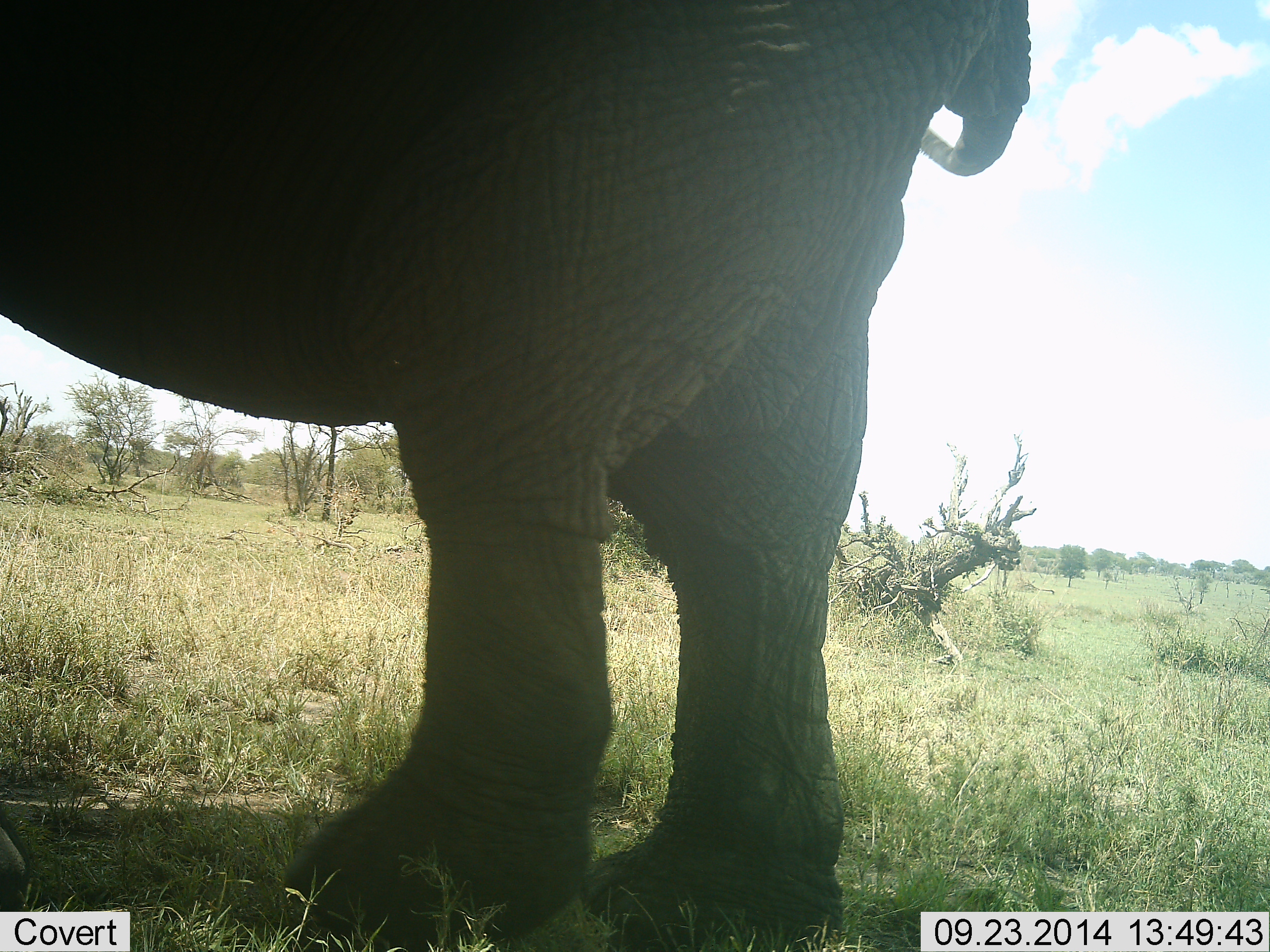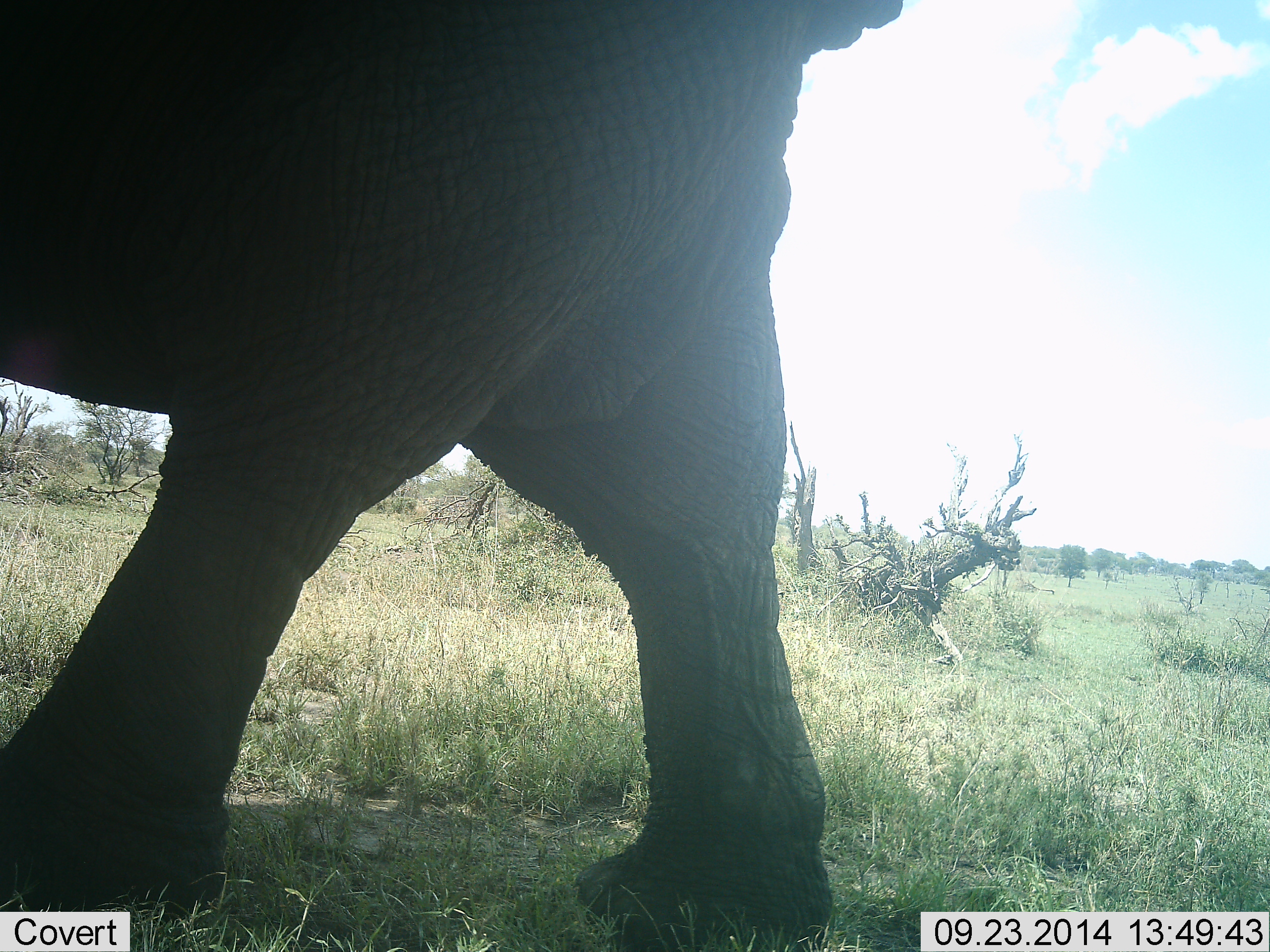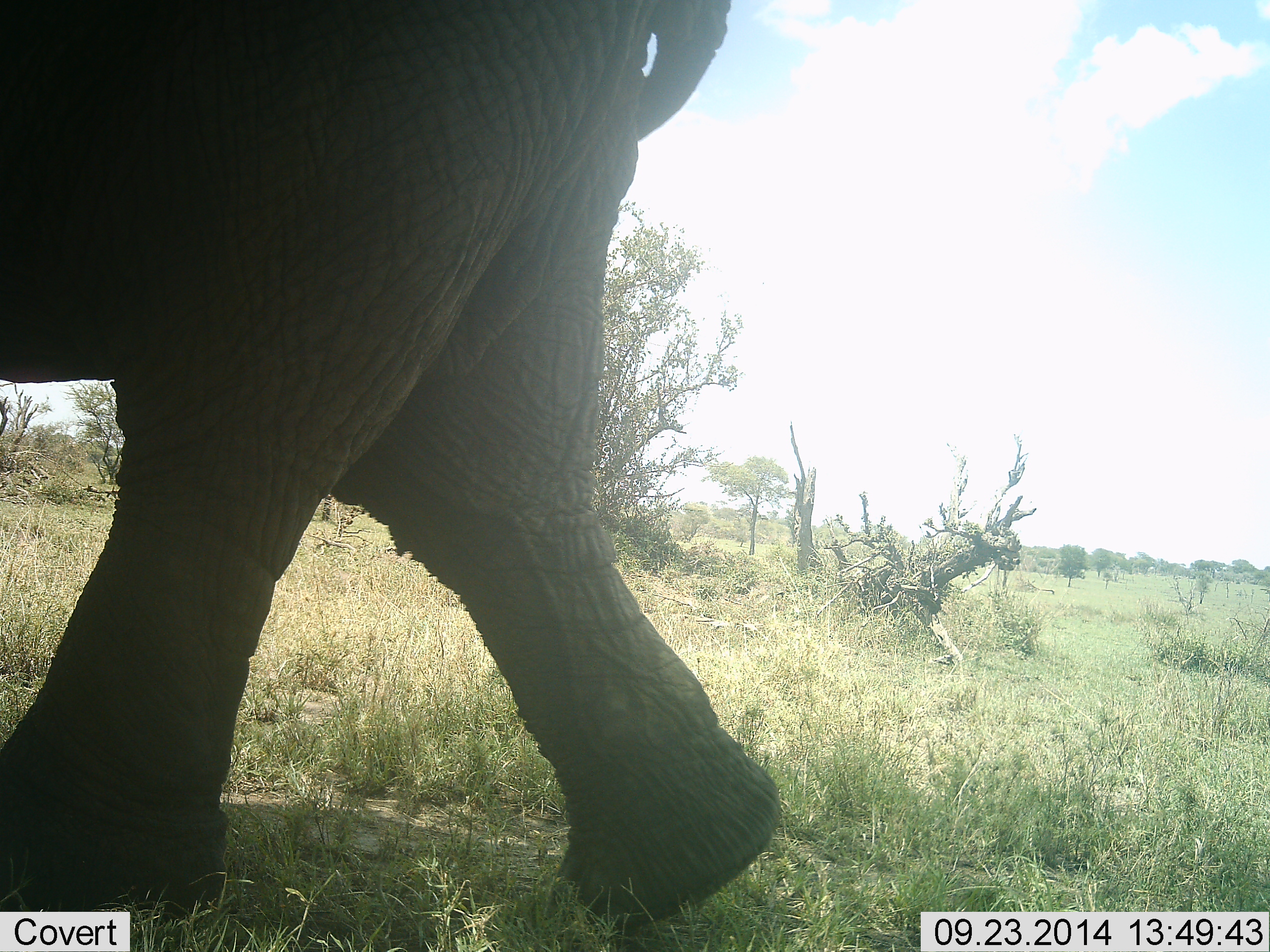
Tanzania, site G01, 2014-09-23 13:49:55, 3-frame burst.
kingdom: Animalia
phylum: Chordata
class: Mammalia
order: Proboscidea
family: Elephantidae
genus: Loxodonta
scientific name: Loxodonta africana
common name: african bush elephant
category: elephant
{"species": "elephant (african bush elephant) (Loxodonta africana)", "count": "1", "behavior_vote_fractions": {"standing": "20%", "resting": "0%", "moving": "90%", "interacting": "0%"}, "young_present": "0%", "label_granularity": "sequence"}